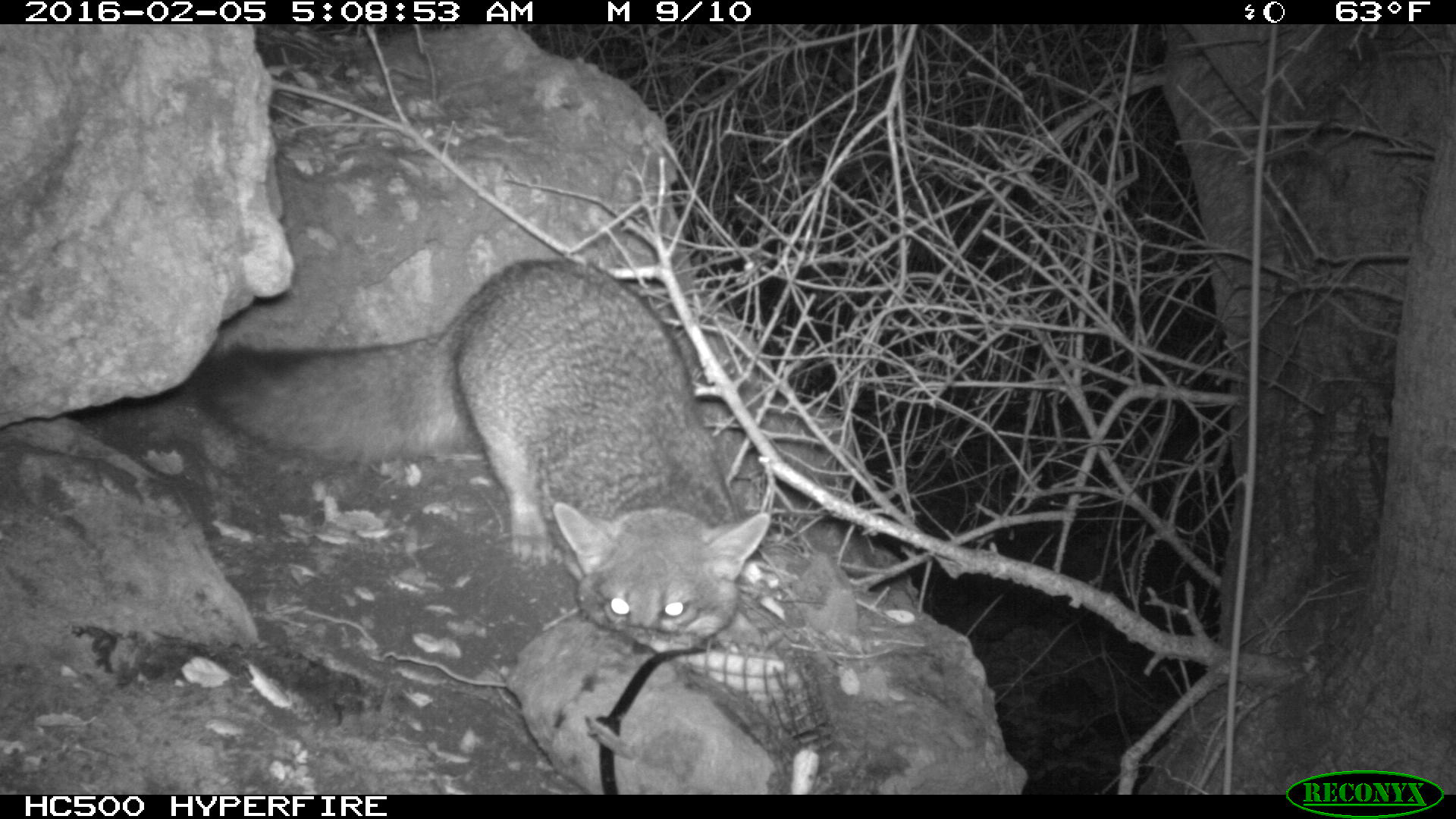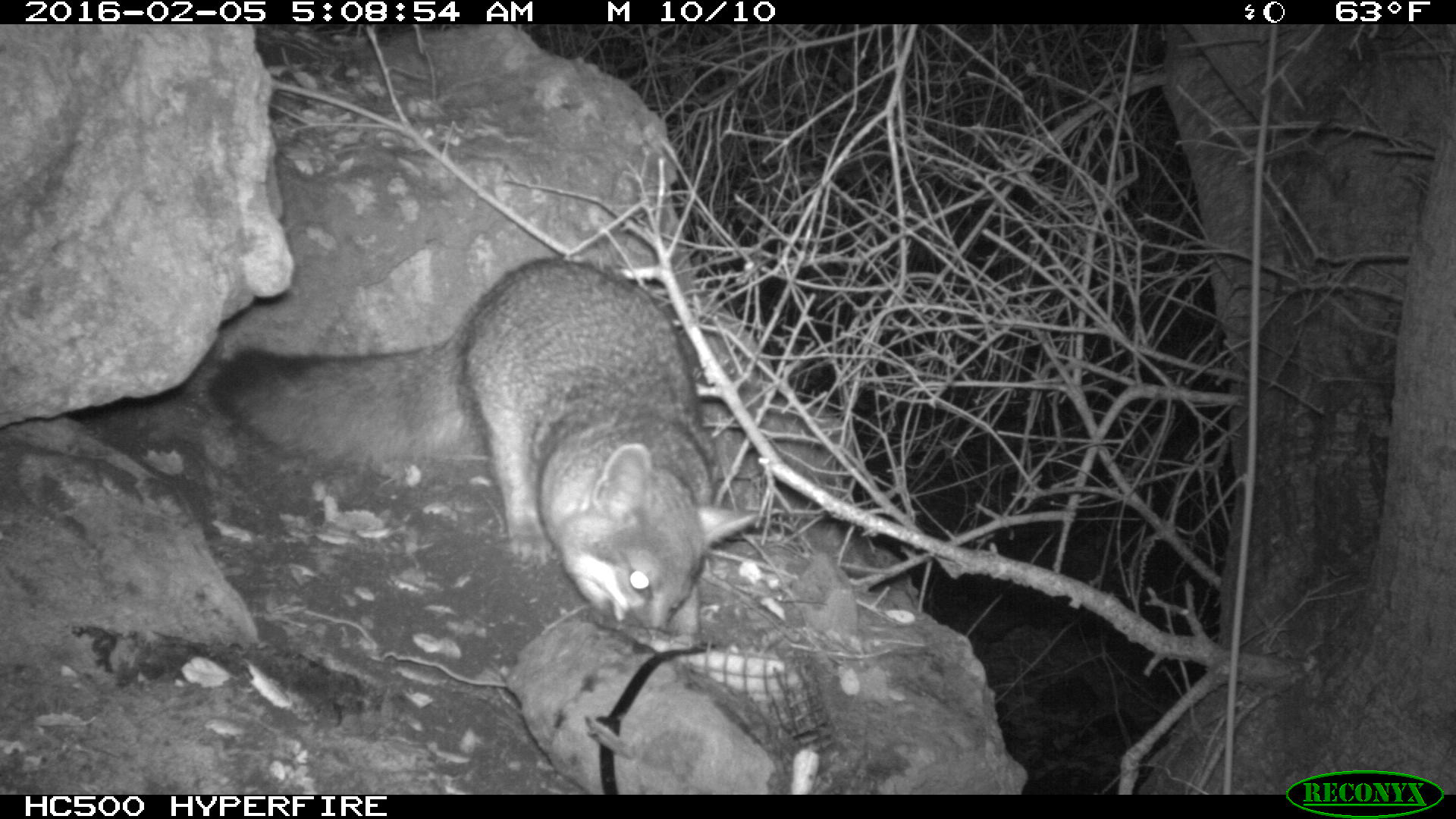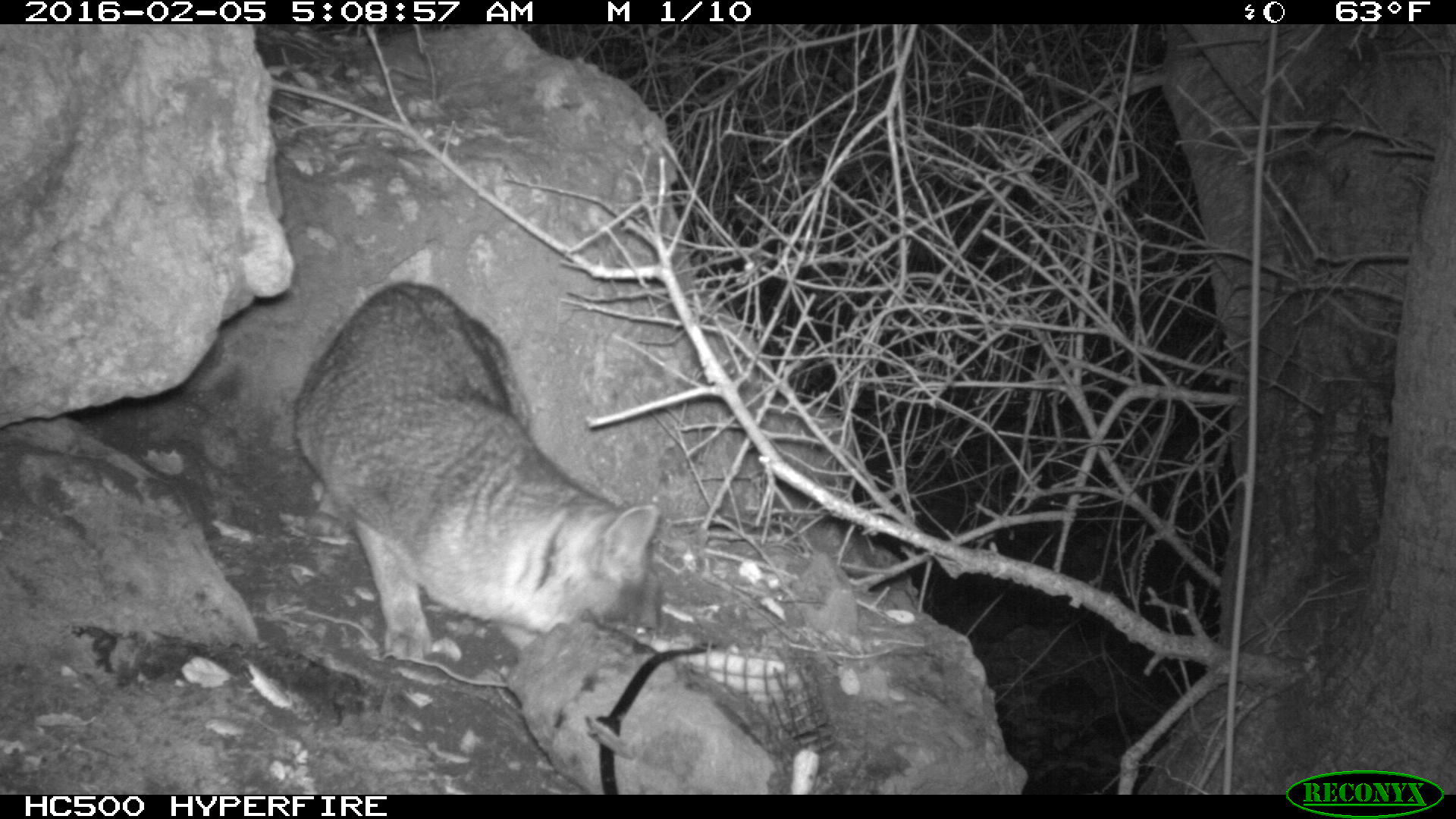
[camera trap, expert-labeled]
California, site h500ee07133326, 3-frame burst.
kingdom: Animalia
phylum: Chordata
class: Mammalia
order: Carnivora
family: Canidae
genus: Urocyon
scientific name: Urocyon littoralis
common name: island fox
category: fox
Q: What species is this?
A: Fox (island fox) (Urocyon littoralis).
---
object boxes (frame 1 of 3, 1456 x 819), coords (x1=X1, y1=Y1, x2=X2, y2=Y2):
fox: (x1=193, y1=259, x2=770, y2=659)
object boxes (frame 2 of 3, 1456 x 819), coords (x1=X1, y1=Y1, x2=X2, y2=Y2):
fox: (x1=209, y1=259, x2=755, y2=640)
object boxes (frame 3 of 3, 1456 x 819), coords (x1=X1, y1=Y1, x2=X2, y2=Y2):
fox: (x1=292, y1=282, x2=660, y2=657)